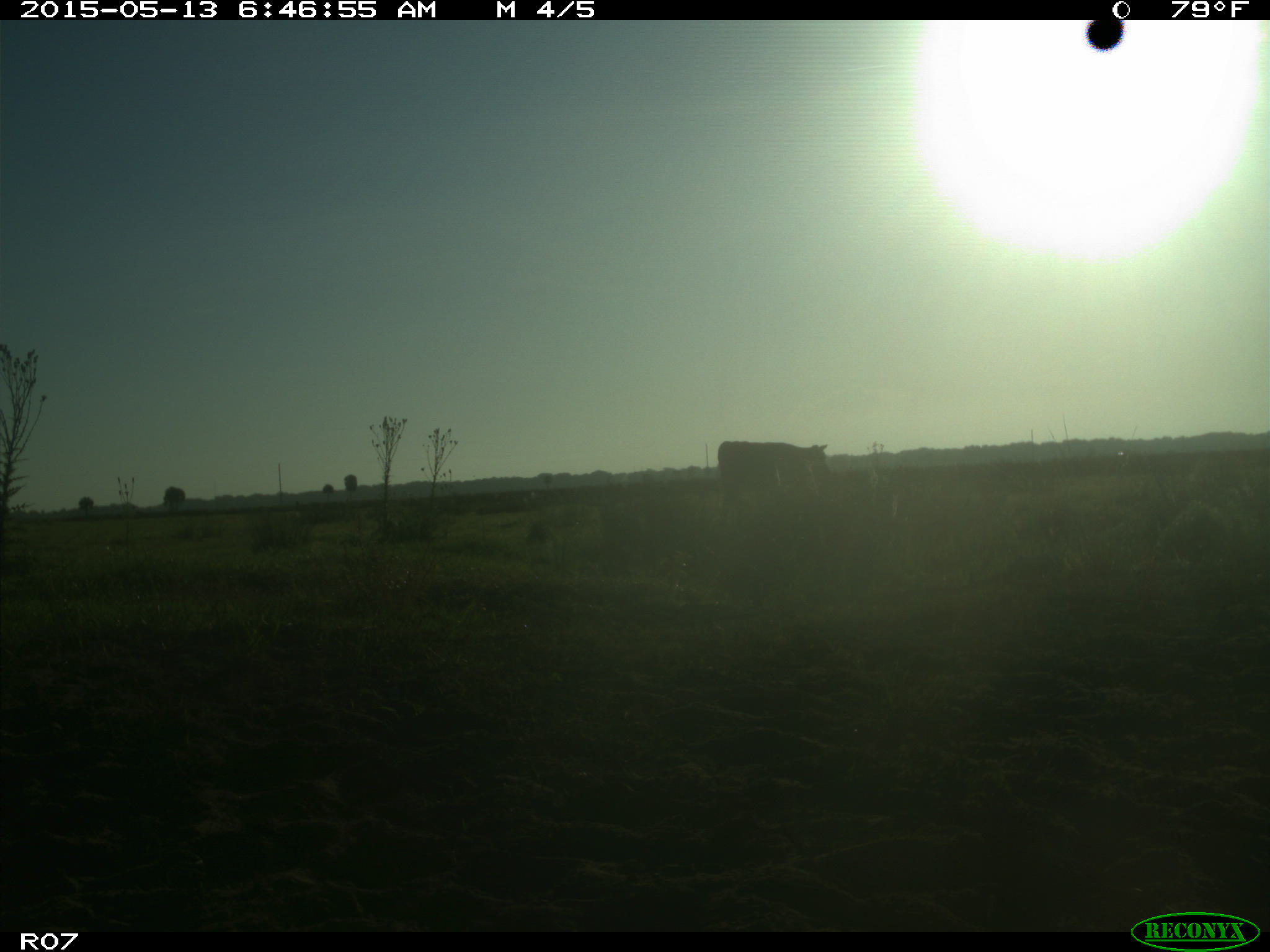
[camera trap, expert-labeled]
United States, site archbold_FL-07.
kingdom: Animalia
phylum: Chordata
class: Mammalia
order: Artiodactyla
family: Bovidae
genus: Bos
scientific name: Bos taurus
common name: domestic cow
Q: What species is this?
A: Bos taurus (domestic cow).